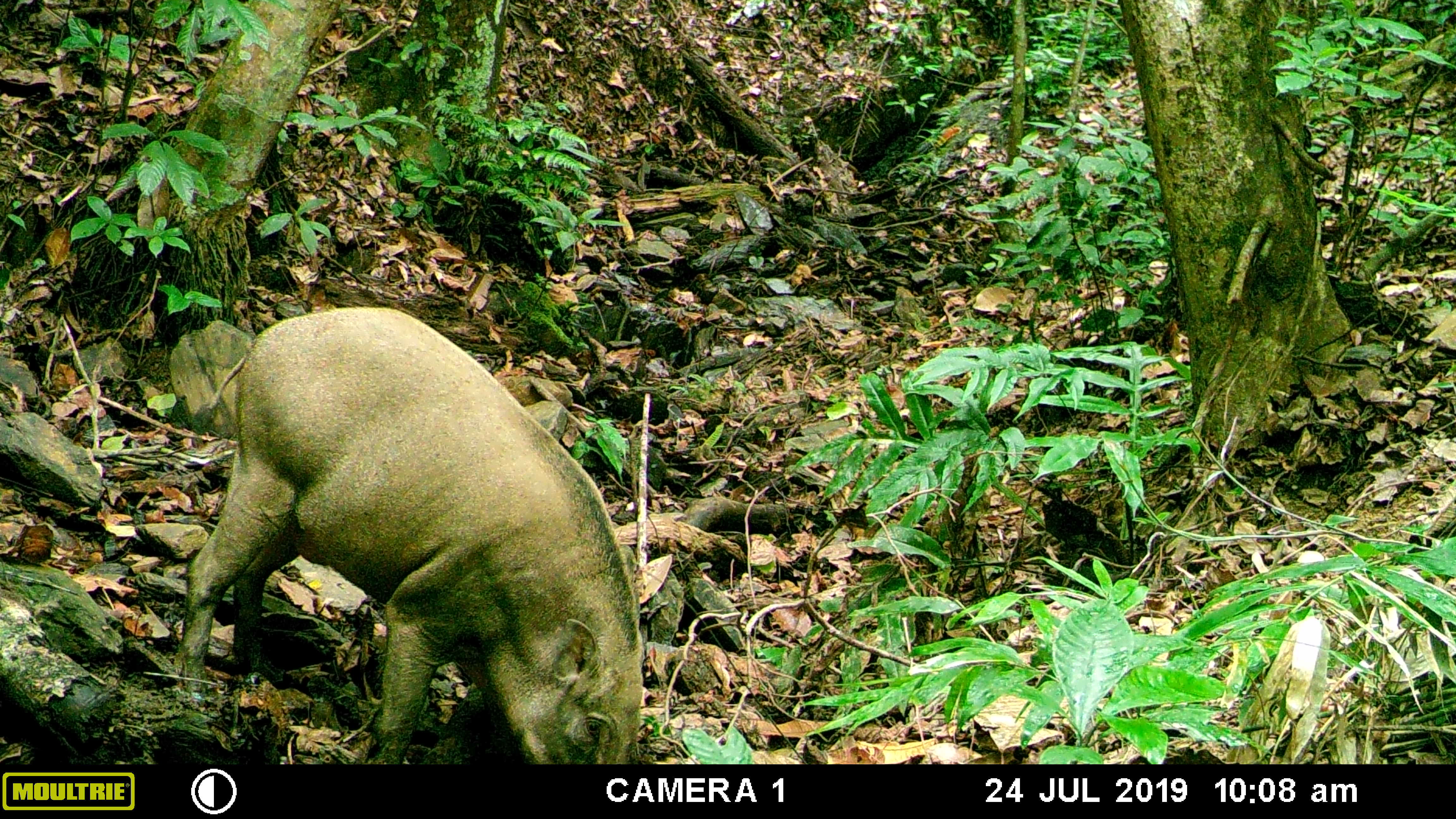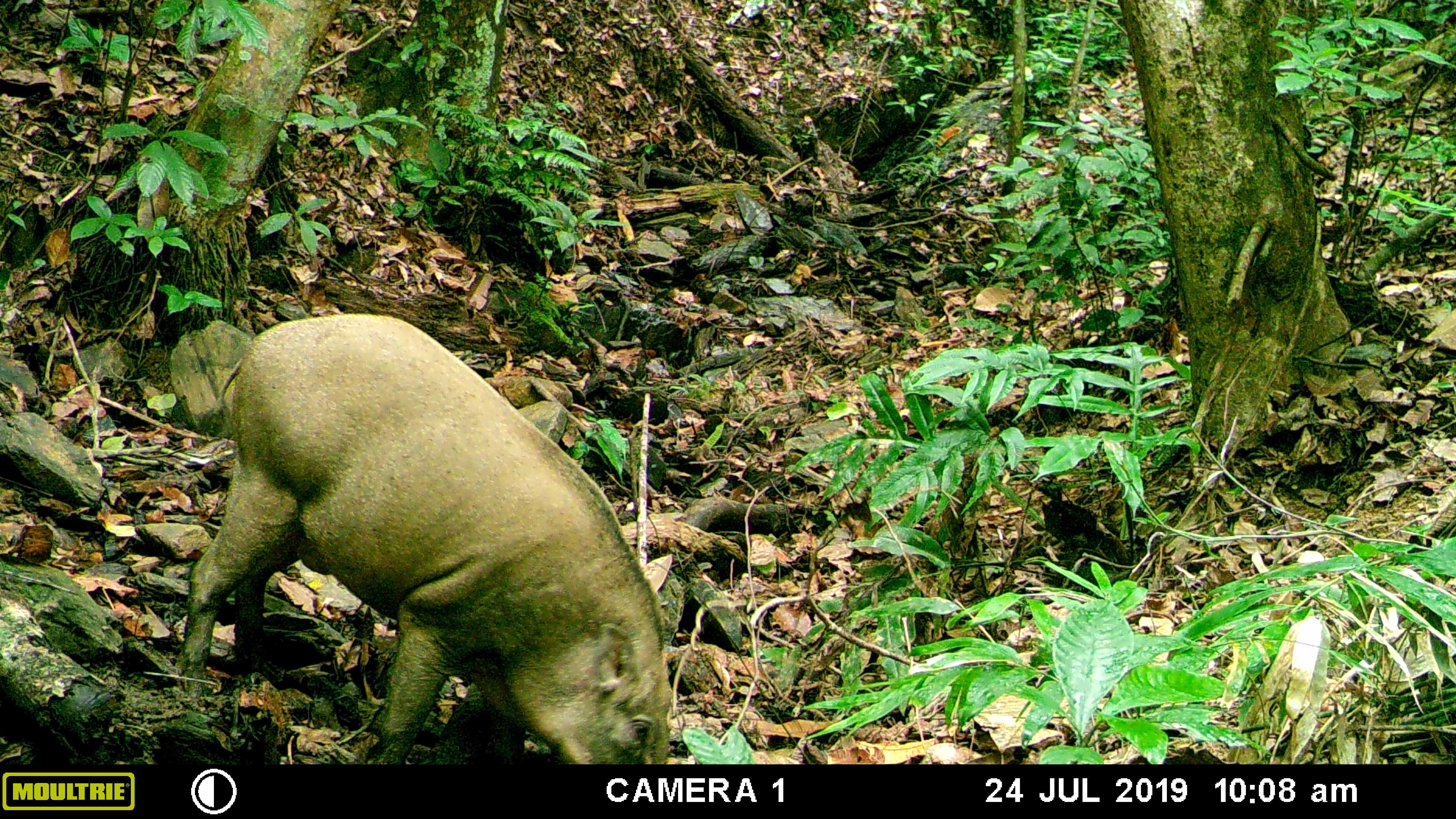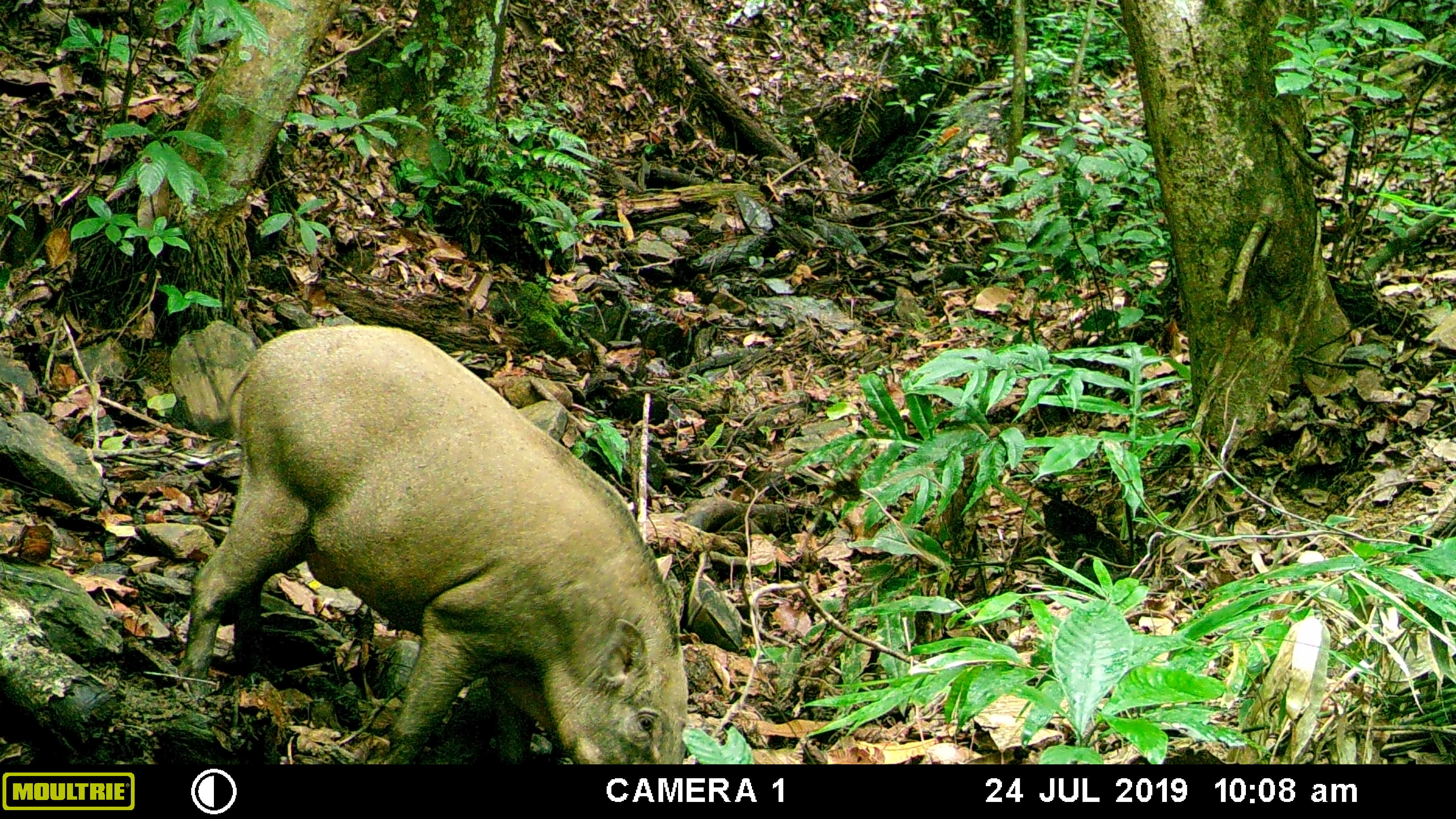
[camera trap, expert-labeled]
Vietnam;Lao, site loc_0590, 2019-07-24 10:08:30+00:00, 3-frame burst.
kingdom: Animalia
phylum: Chordata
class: Mammalia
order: Artiodactyla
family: Suidae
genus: Sus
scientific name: Sus scrofa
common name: eurasian wild pig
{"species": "eurasian wild pig (Sus scrofa)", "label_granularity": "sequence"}